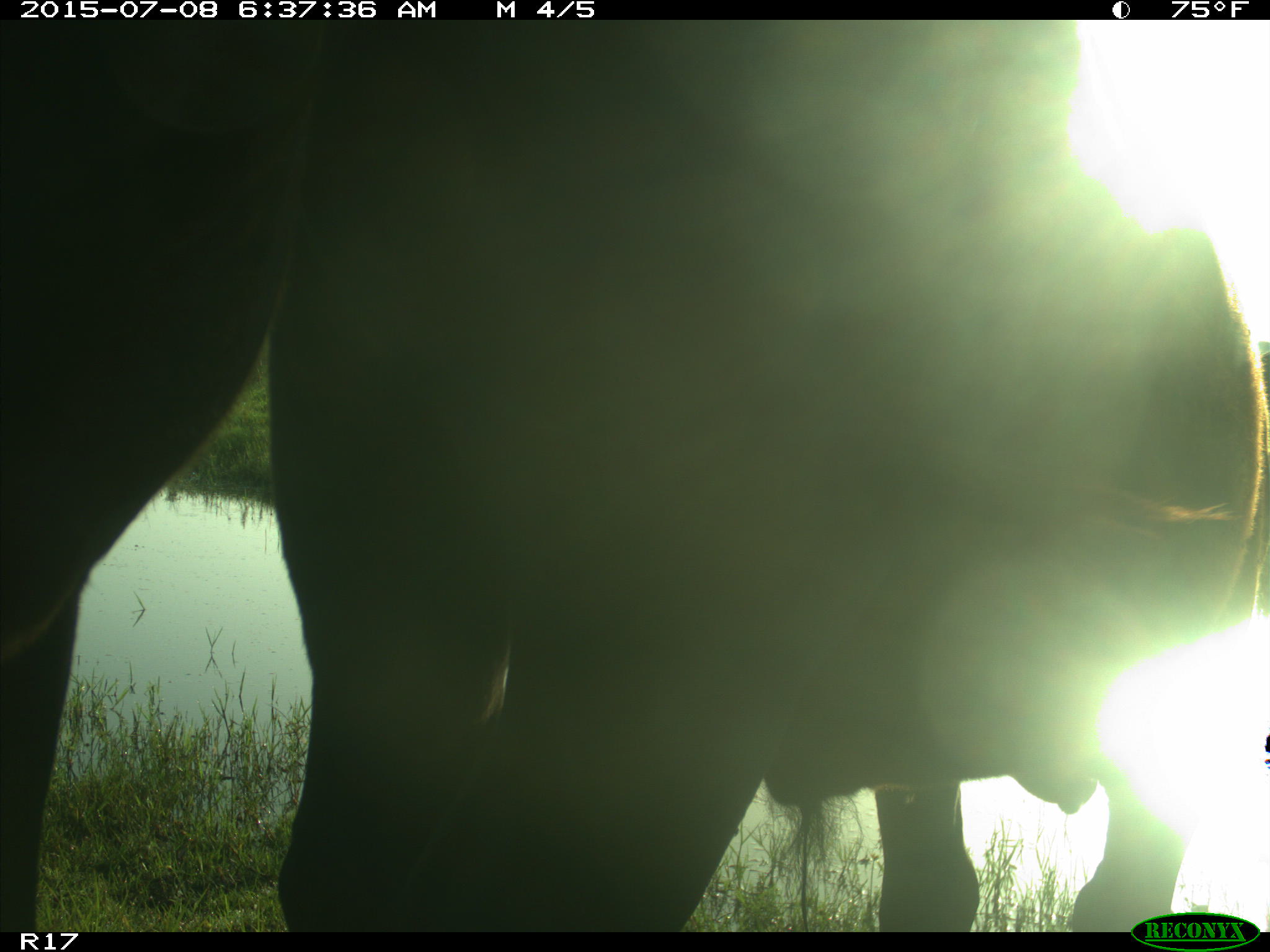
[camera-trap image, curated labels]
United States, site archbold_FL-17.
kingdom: Animalia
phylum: Chordata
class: Mammalia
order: Artiodactyla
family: Bovidae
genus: Bos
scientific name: Bos taurus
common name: domestic cow